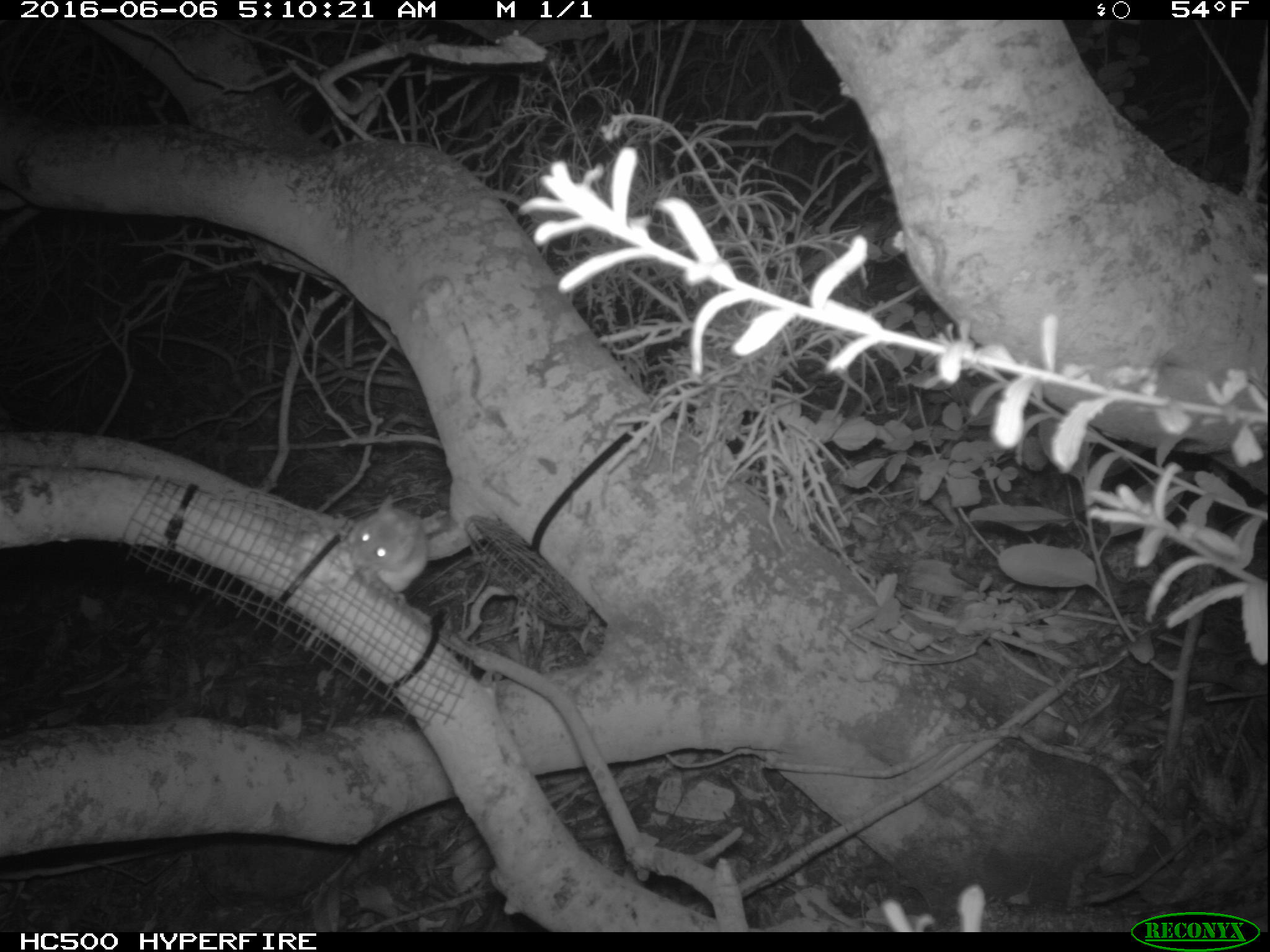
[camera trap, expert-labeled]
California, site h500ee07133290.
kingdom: Animalia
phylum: Chordata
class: Mammalia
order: Rodentia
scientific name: Rodentia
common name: rodent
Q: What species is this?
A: Rodent (Rodentia).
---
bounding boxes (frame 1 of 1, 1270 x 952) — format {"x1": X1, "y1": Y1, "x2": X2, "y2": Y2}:
rodent: {"x1": 345, "y1": 495, "x2": 430, "y2": 606}